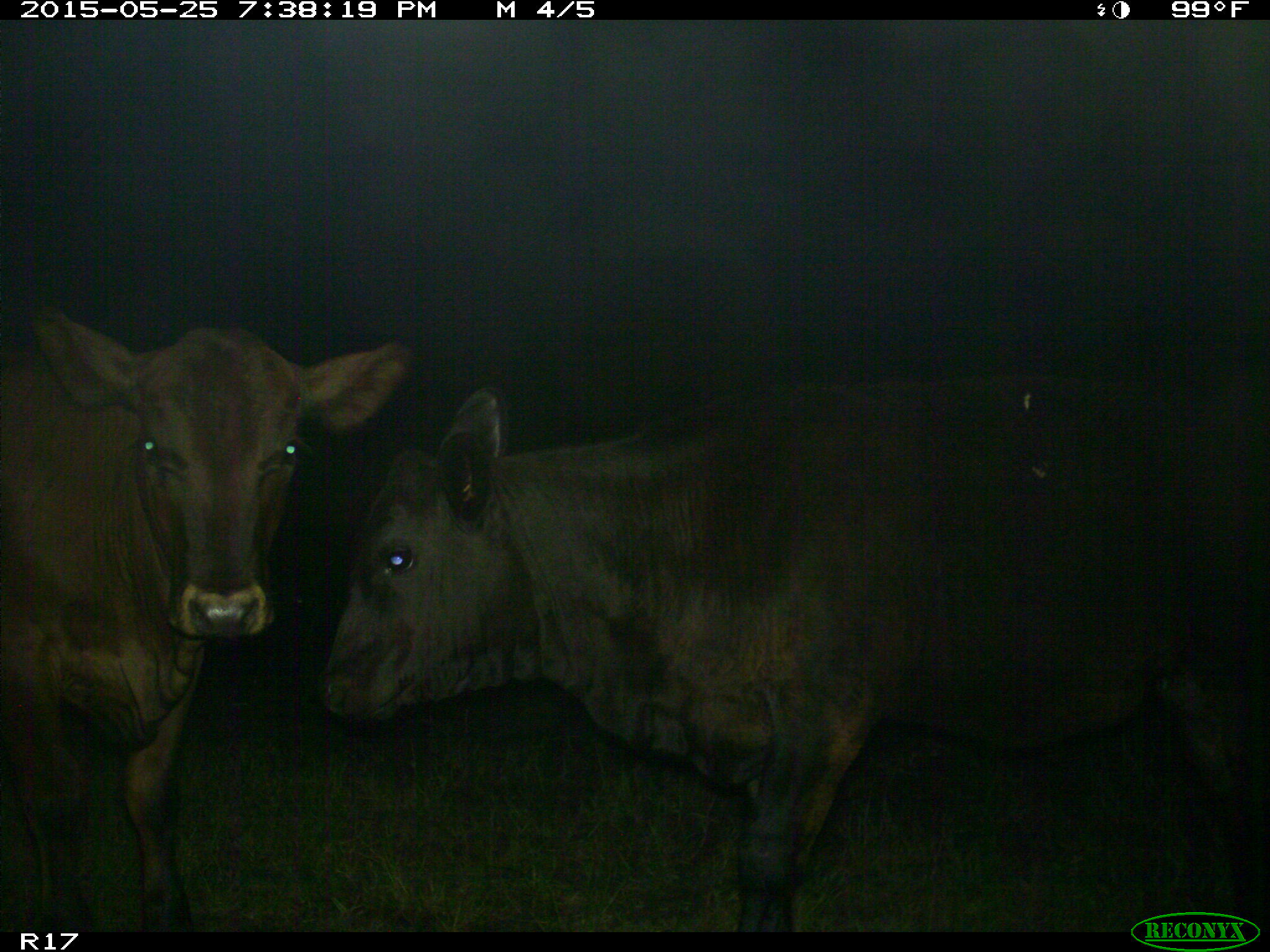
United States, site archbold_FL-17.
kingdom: Animalia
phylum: Chordata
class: Mammalia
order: Artiodactyla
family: Bovidae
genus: Bos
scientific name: Bos taurus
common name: domestic cow